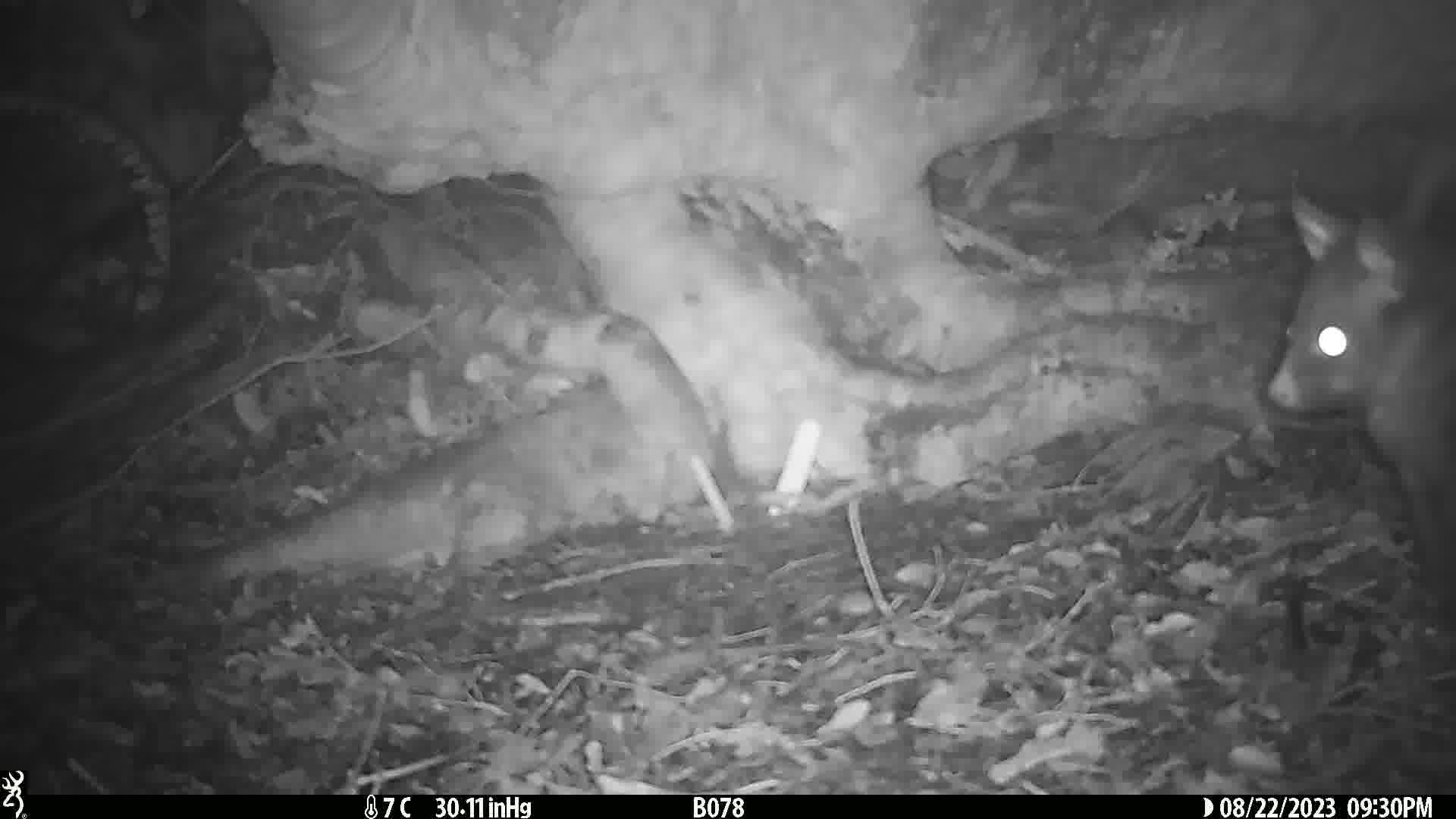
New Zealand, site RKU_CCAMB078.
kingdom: Animalia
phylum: Chordata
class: Mammalia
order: Diprotodontia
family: Phalangeridae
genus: Trichosurus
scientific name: Trichosurus vulpecula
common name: common brushtail possum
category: possum